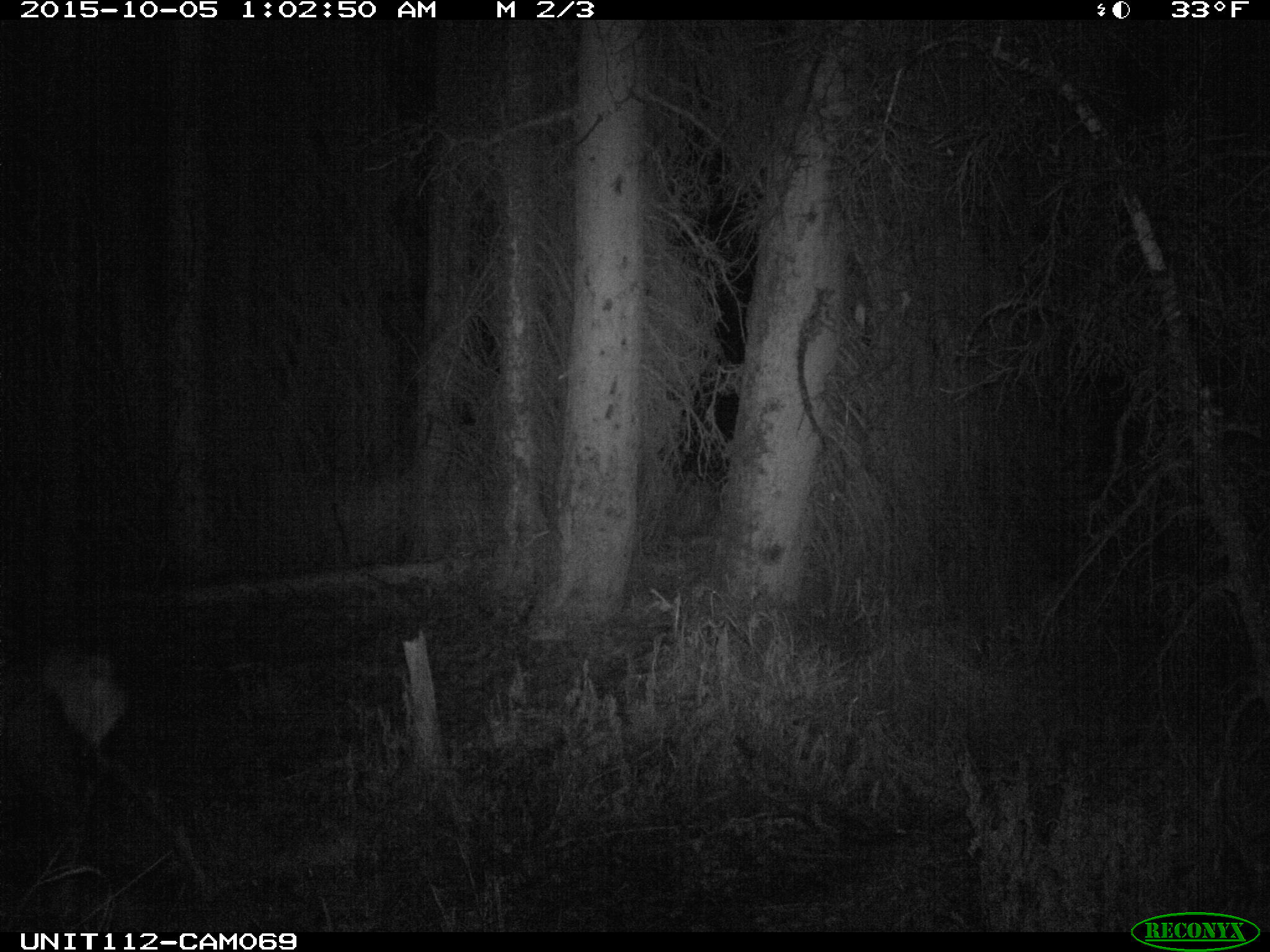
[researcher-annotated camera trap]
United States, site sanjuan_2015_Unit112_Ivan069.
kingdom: Animalia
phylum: Chordata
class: Mammalia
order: Artiodactyla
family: Cervidae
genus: Cervus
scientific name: Cervus elaphus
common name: red deer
Cervus elaphus (red deer).